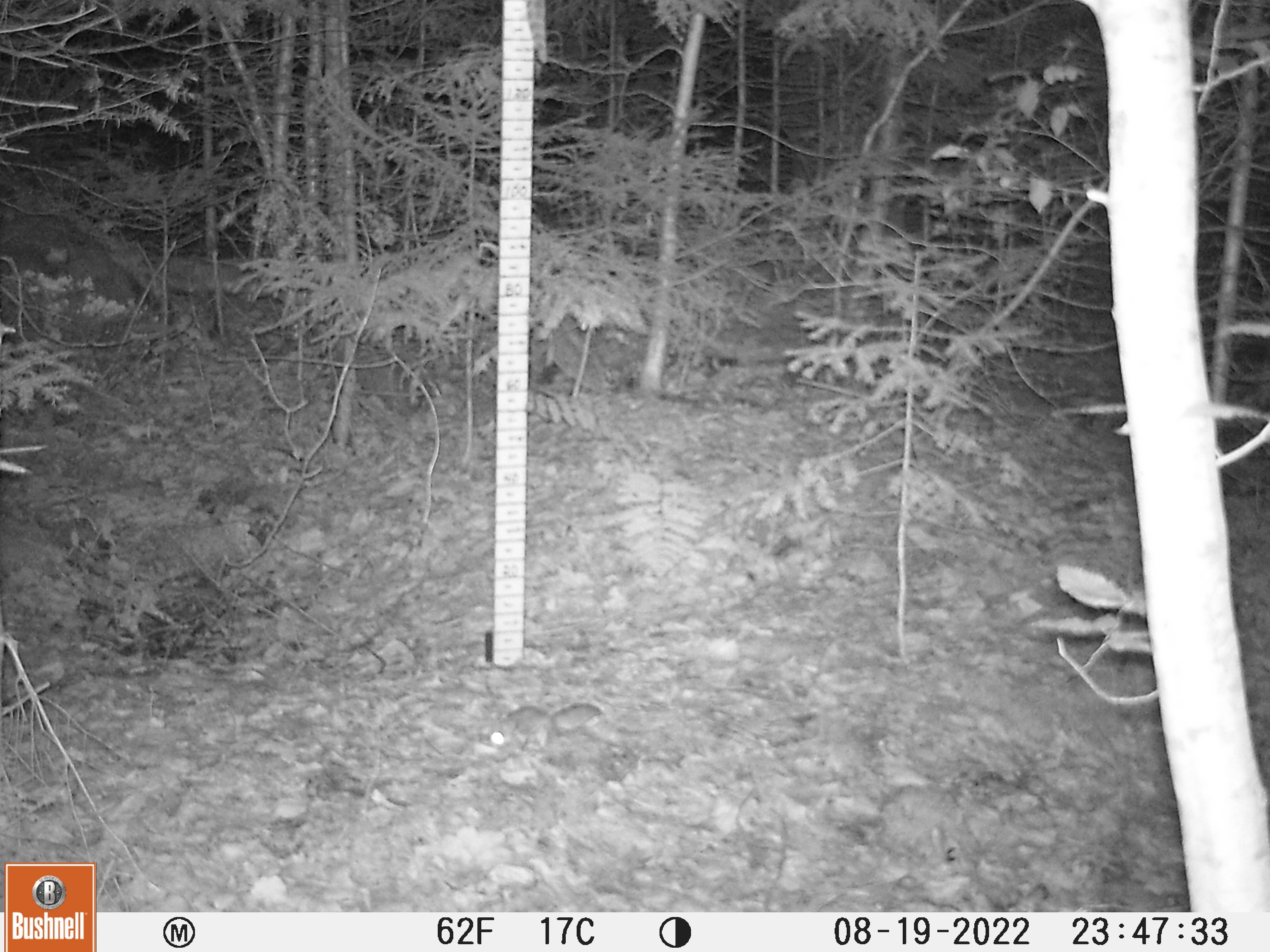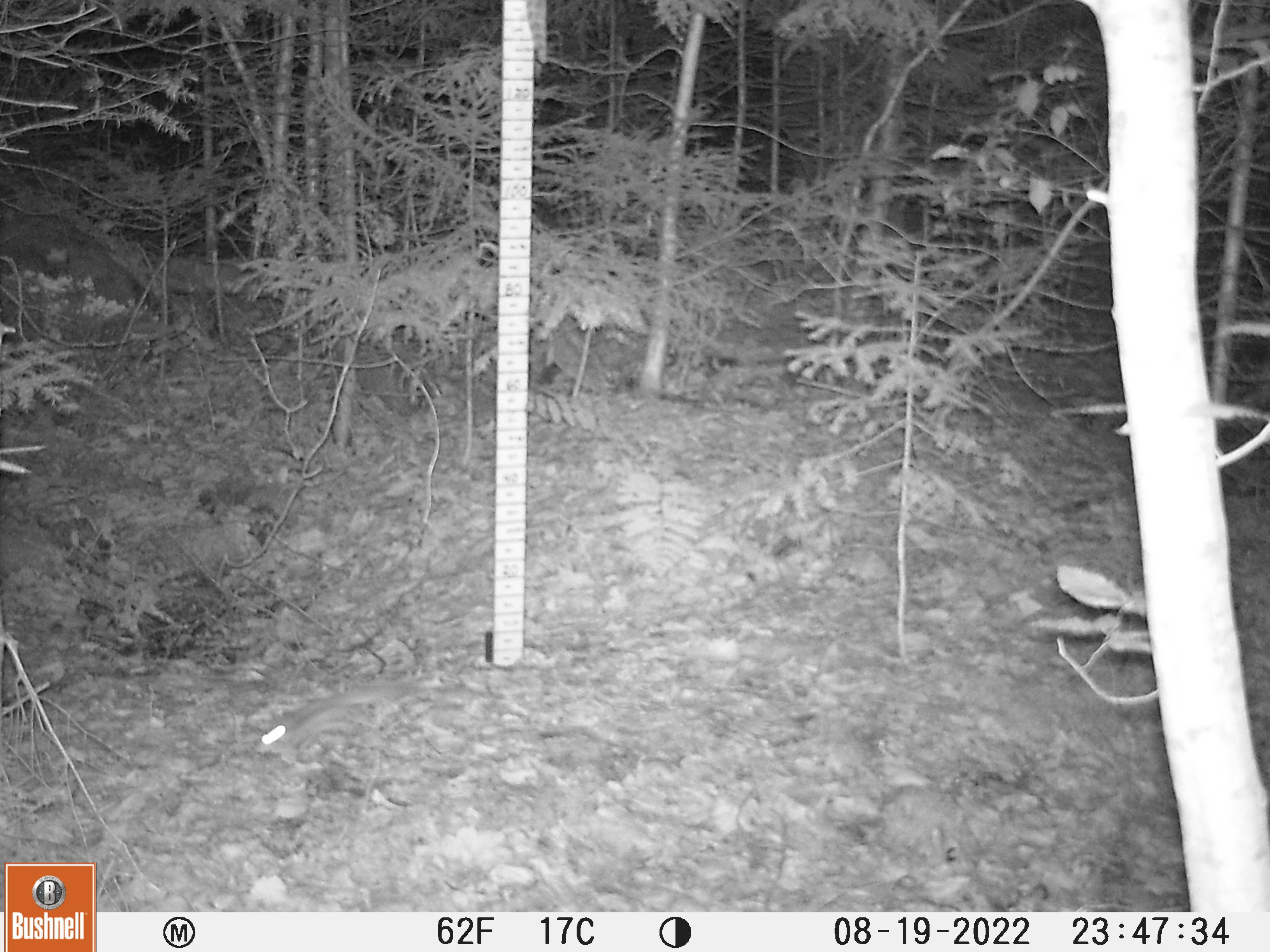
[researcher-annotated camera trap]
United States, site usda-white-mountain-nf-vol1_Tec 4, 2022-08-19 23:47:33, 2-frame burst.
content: unidentified animal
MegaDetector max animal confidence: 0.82